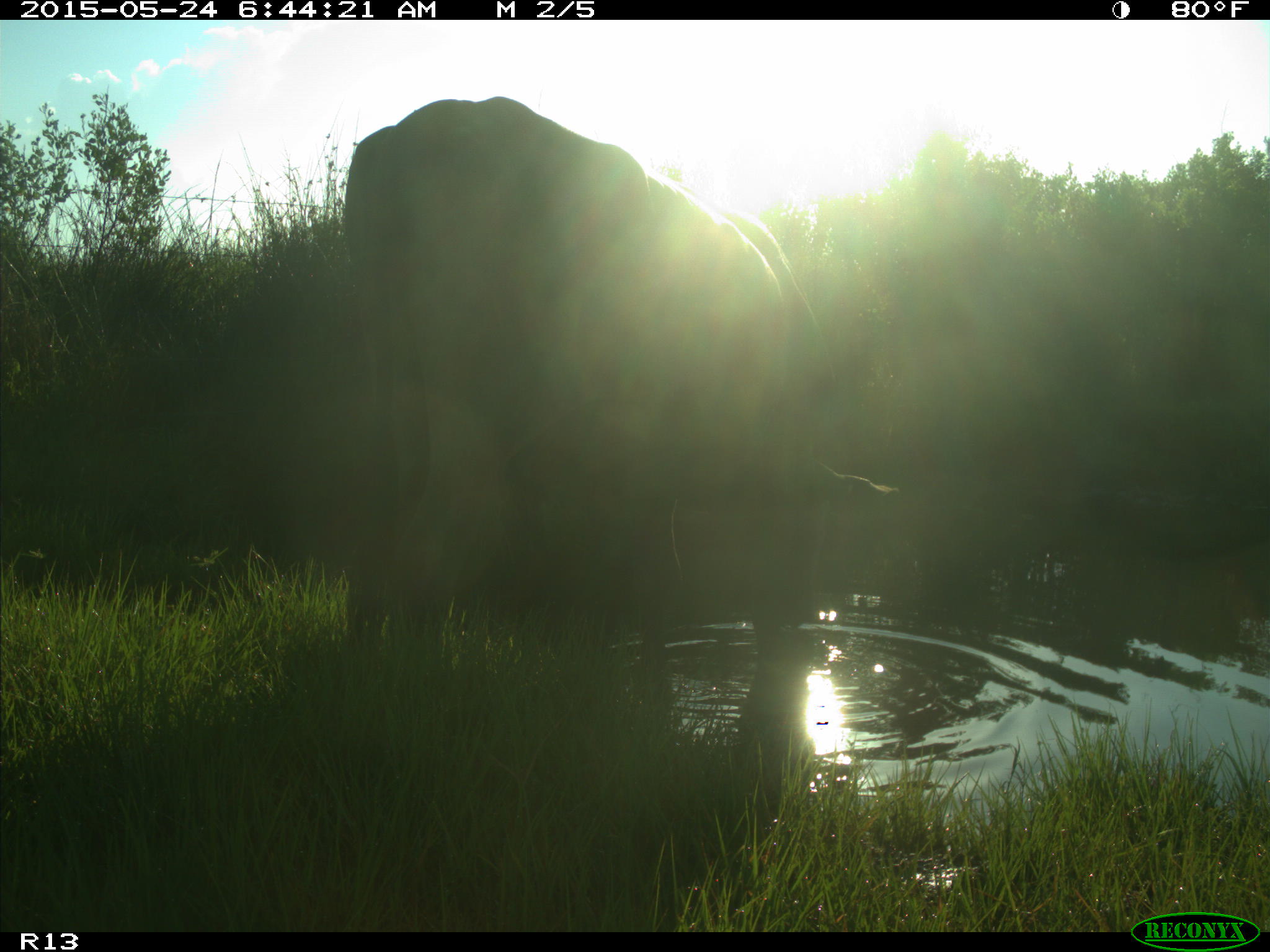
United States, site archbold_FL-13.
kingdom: Animalia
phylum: Chordata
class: Mammalia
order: Artiodactyla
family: Bovidae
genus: Bos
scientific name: Bos taurus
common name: domestic cow